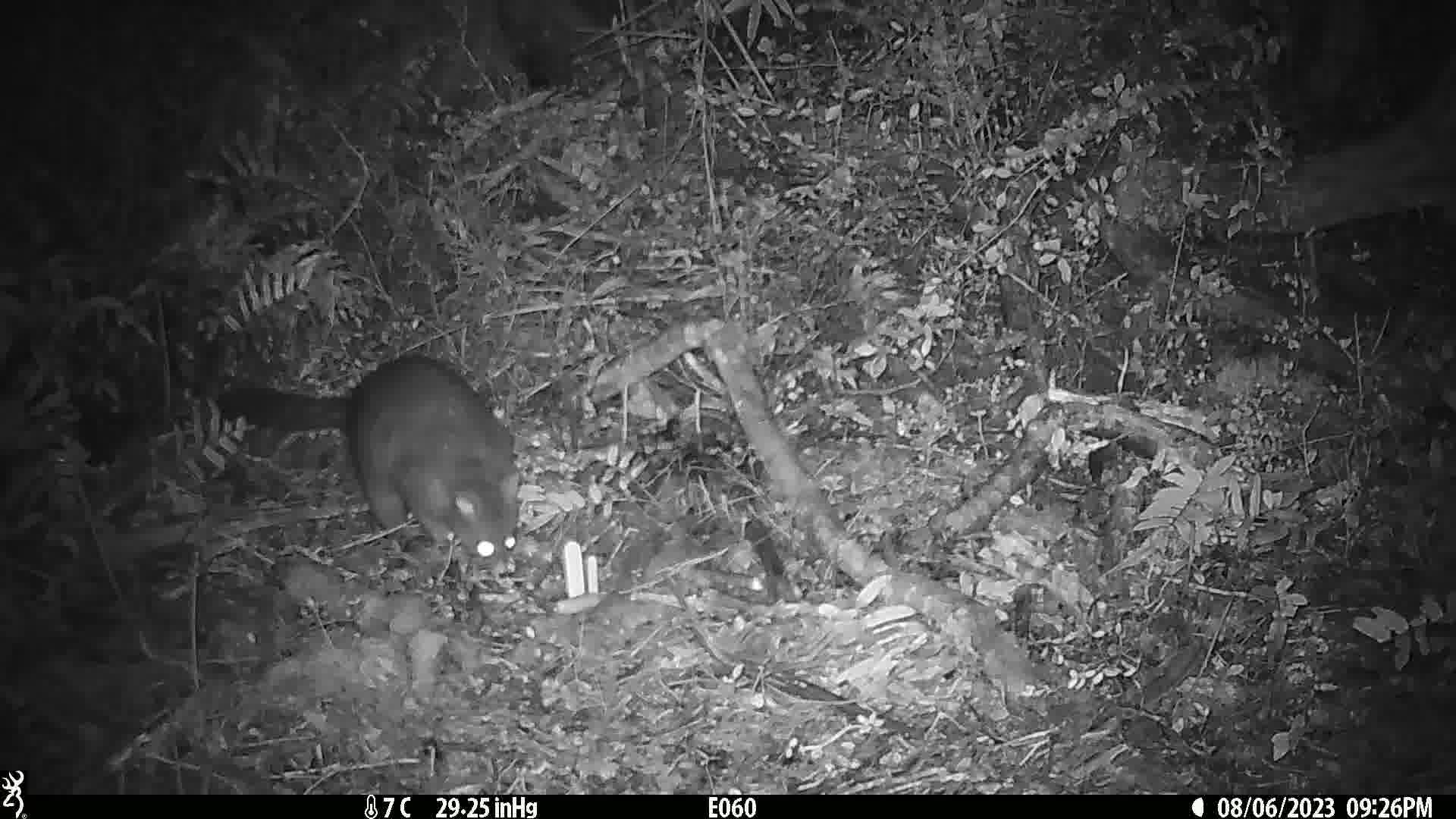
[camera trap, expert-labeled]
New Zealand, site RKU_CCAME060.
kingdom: Animalia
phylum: Chordata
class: Mammalia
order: Diprotodontia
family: Phalangeridae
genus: Trichosurus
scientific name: Trichosurus vulpecula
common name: common brushtail possum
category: possum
Possum (common brushtail possum) (Trichosurus vulpecula).